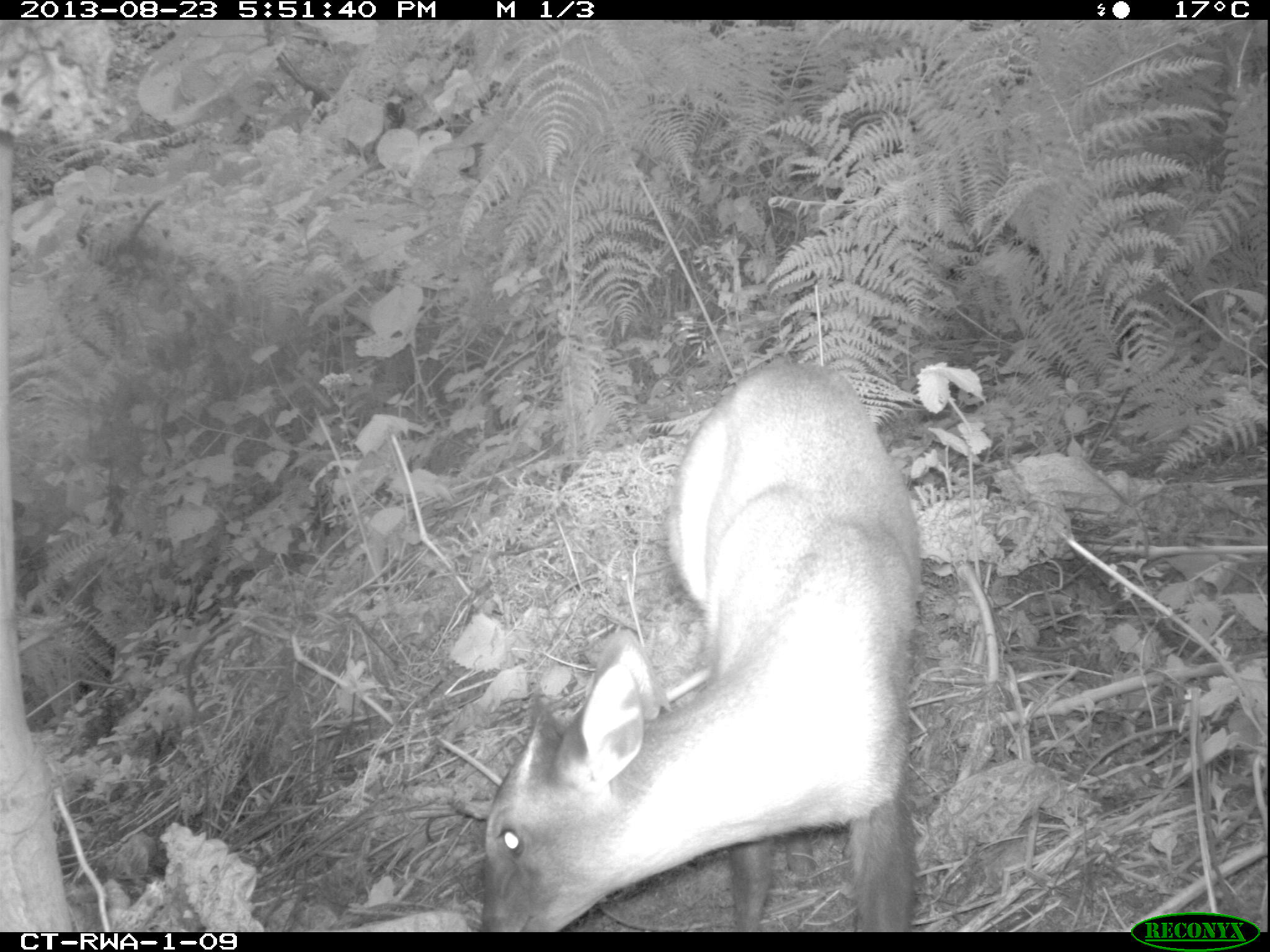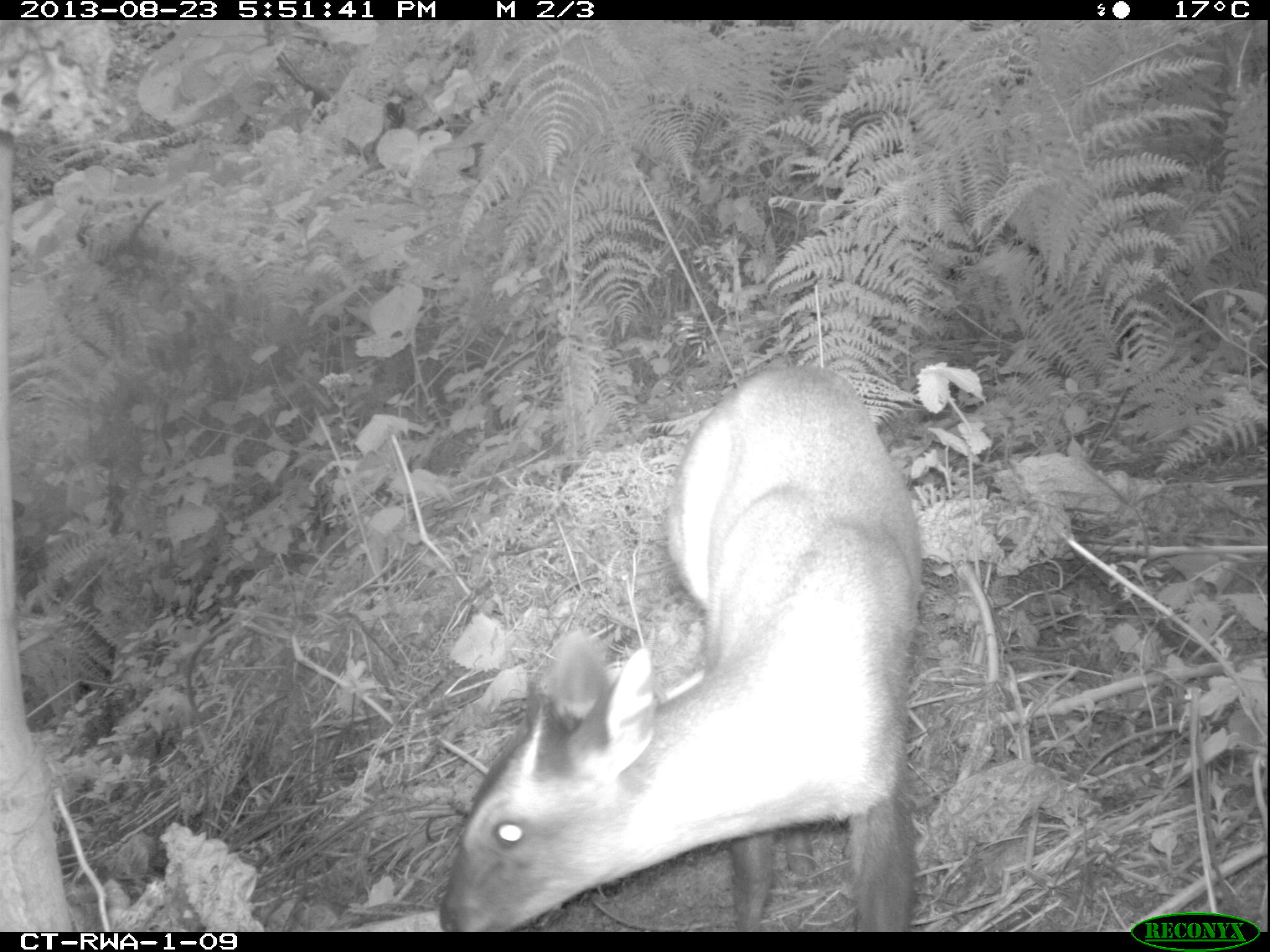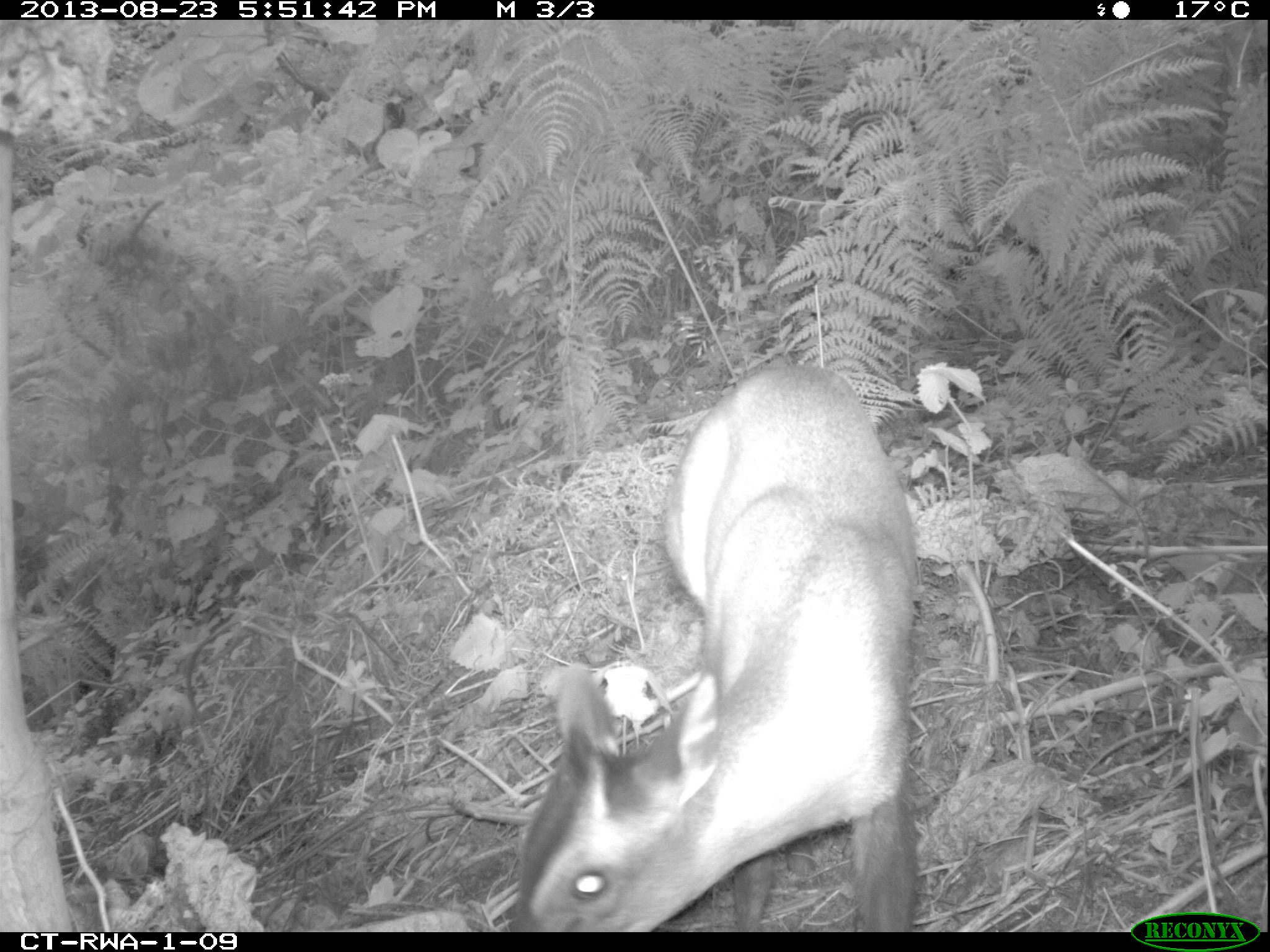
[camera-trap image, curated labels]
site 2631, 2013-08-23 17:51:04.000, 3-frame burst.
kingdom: Animalia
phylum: Chordata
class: Mammalia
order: Artiodactyla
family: Bovidae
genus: Cephalophus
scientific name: Cephalophus nigrifrons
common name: black-fronted duiker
Cephalophus nigrifrons (black-fronted duiker), count 1.